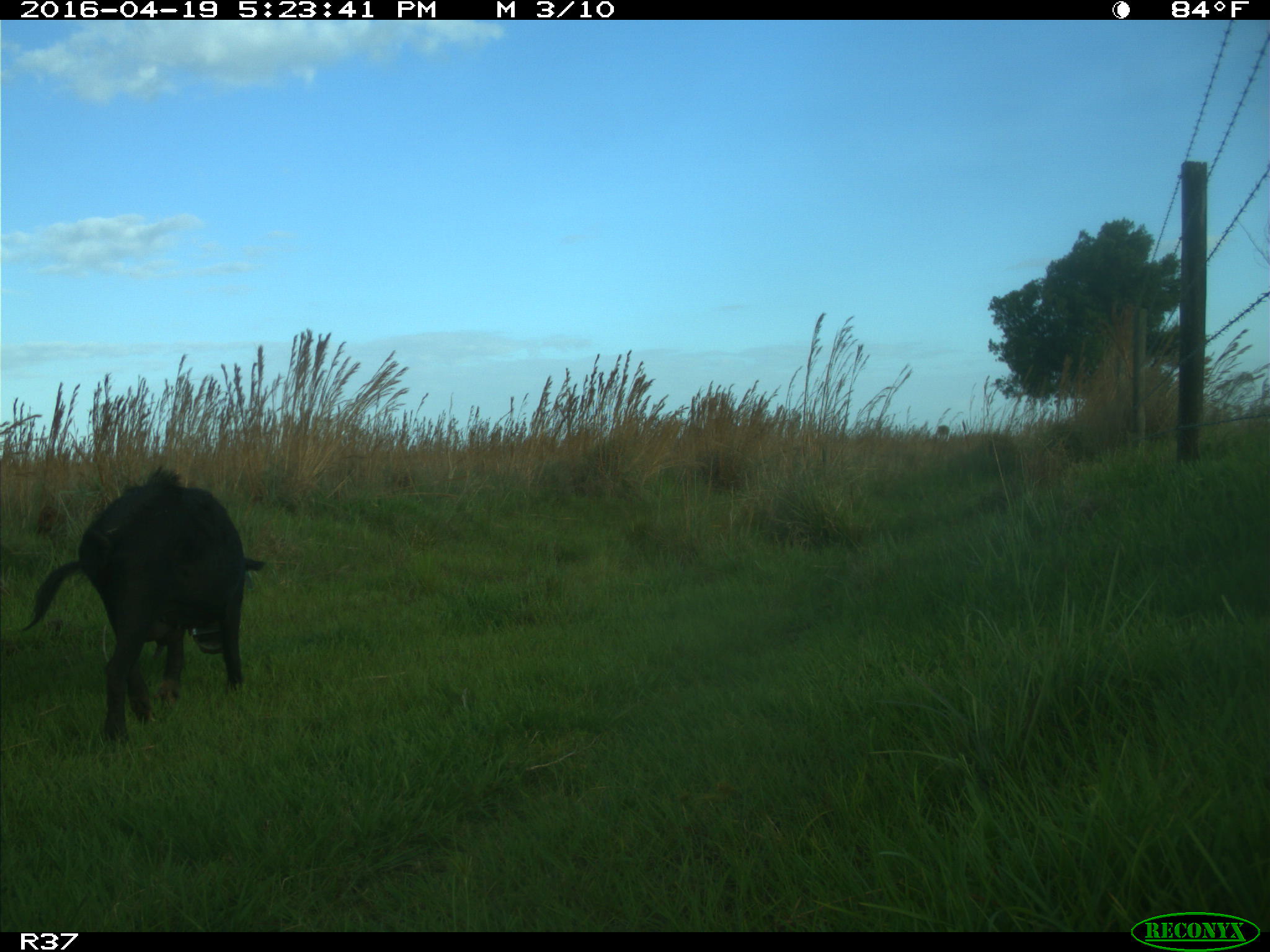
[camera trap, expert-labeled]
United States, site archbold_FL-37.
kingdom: Animalia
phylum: Chordata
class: Mammalia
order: Artiodactyla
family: Suidae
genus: Sus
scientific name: Sus scrofa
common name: wild boar